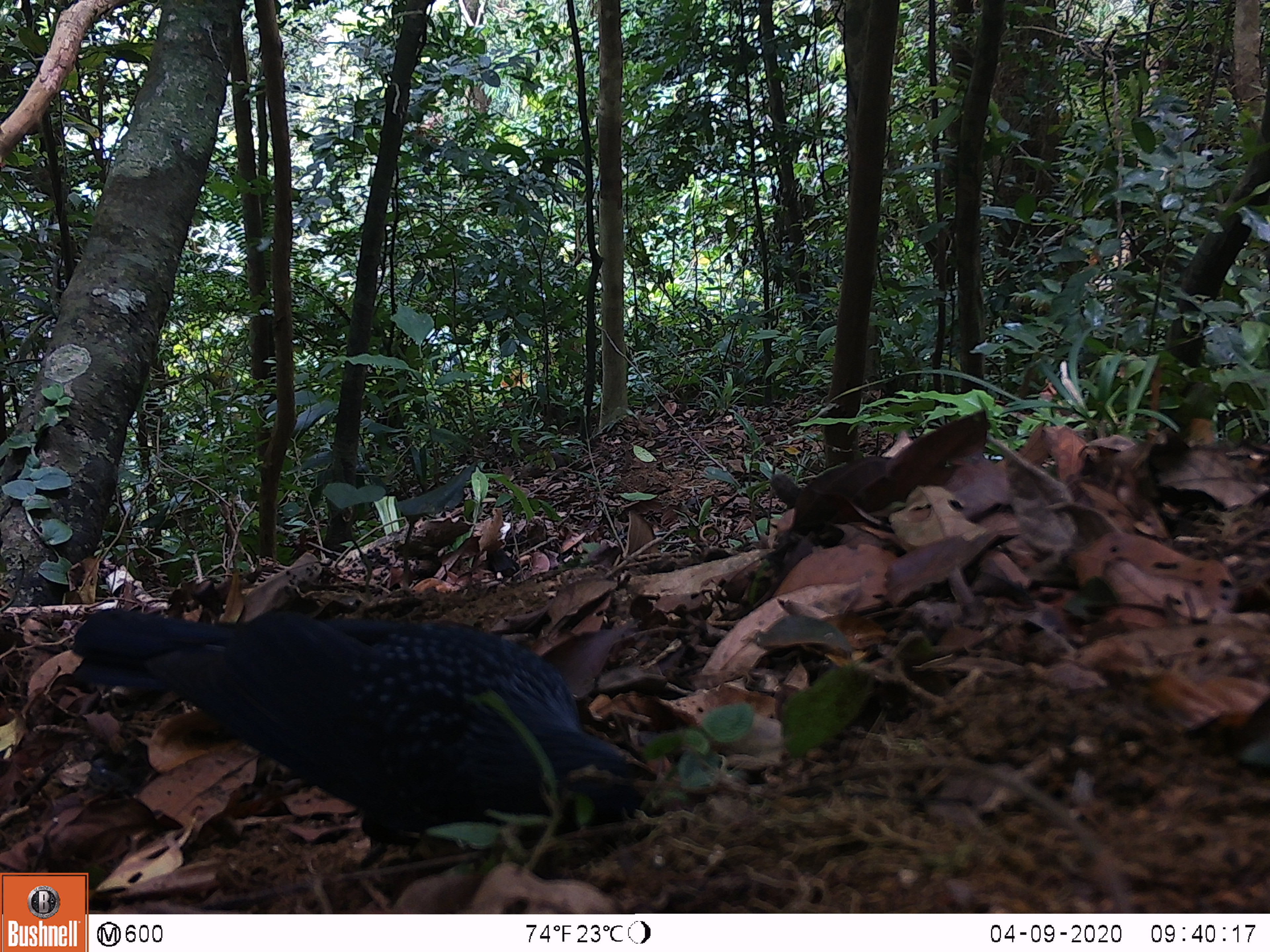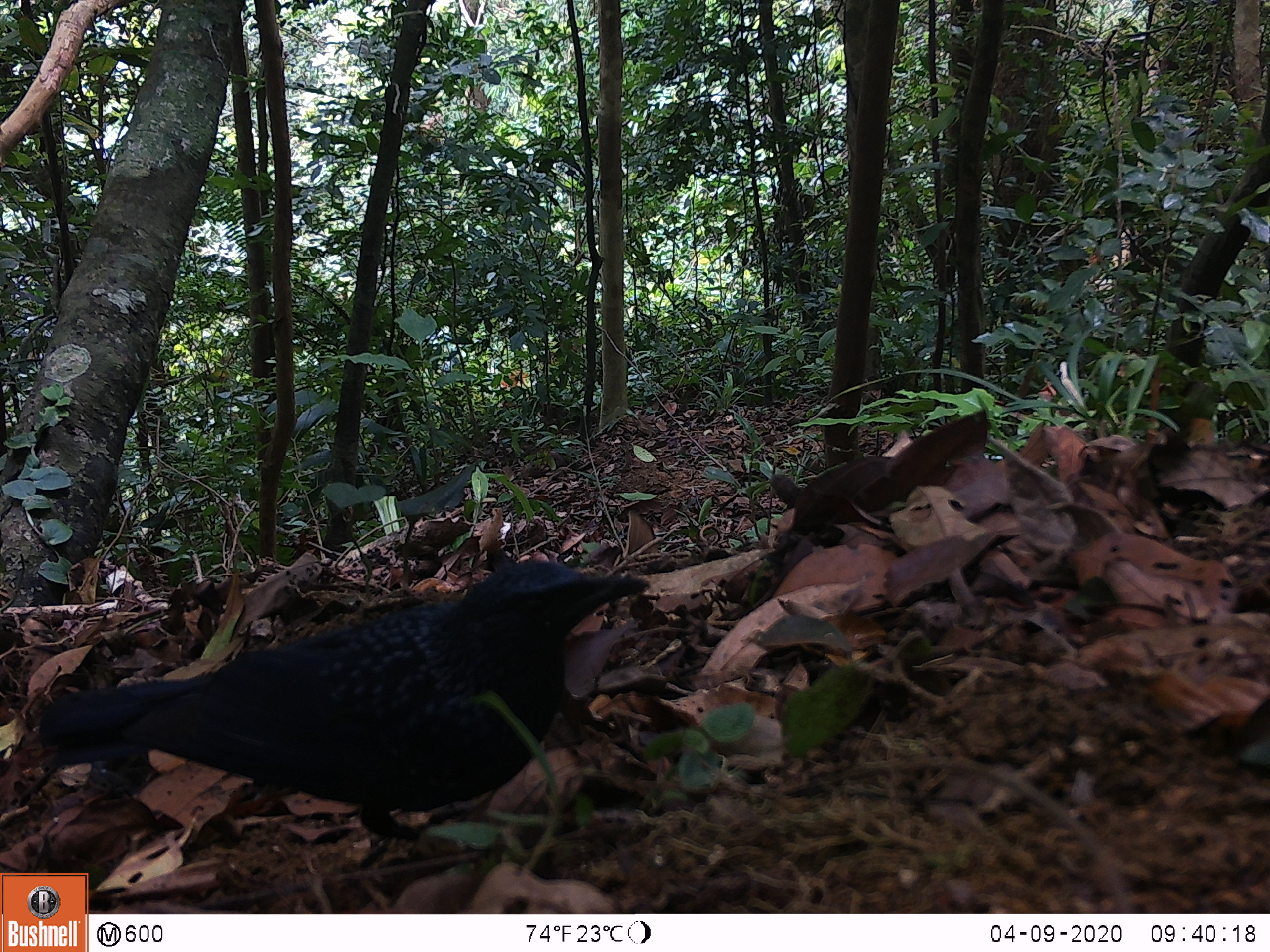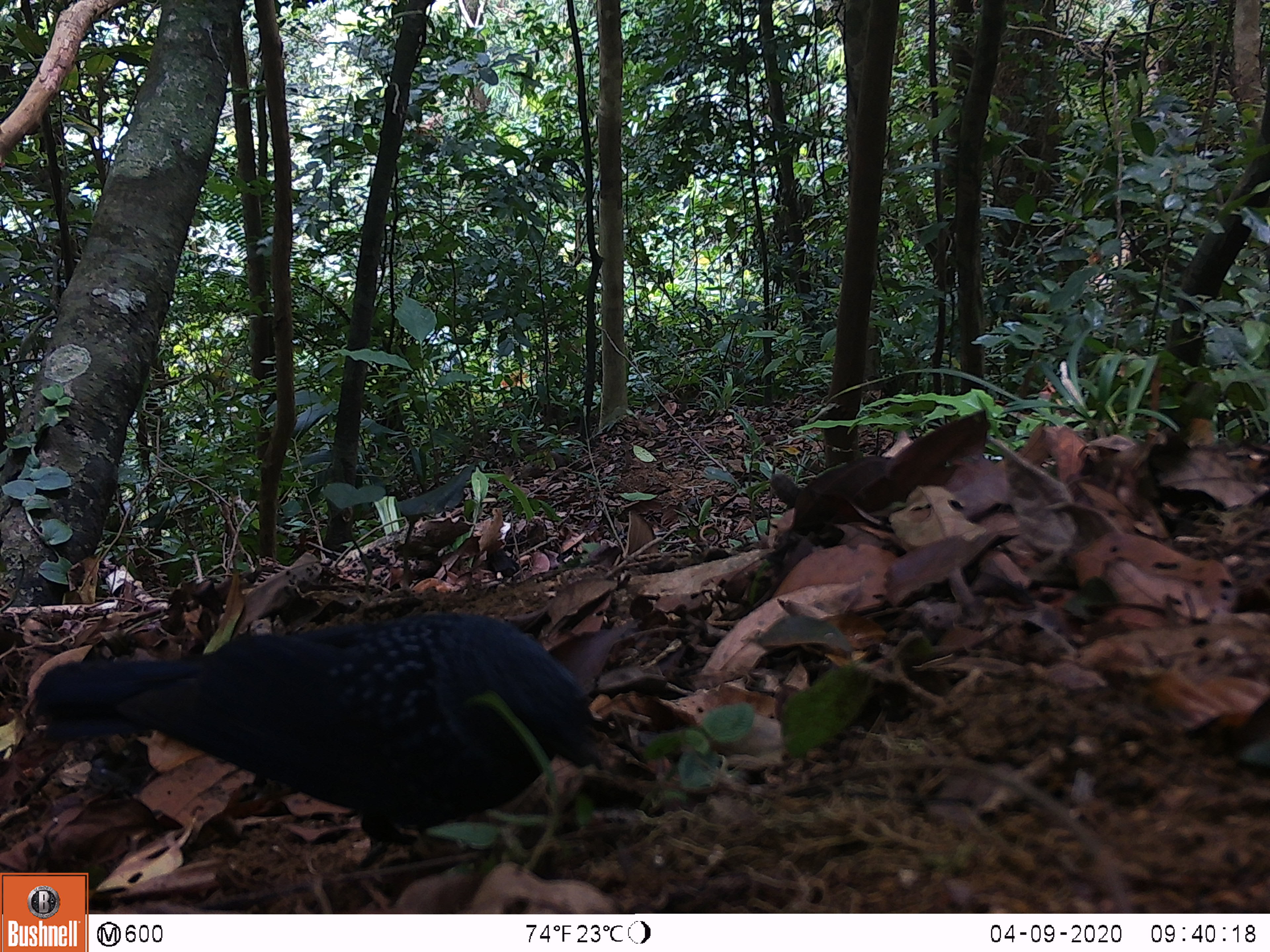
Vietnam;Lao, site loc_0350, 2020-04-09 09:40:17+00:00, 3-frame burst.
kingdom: Animalia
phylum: Chordata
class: Aves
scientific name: Aves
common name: bird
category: unidentified bird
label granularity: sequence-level